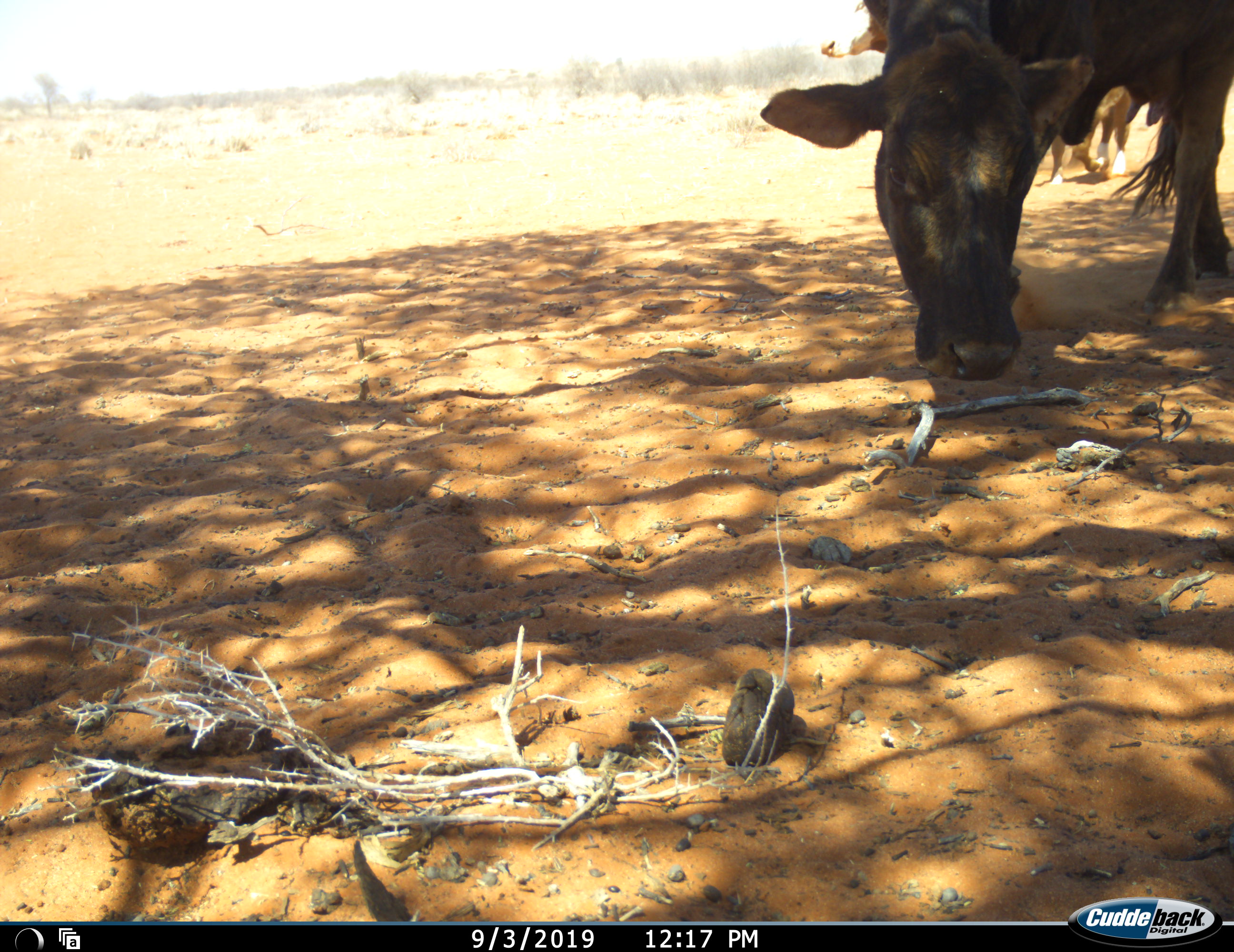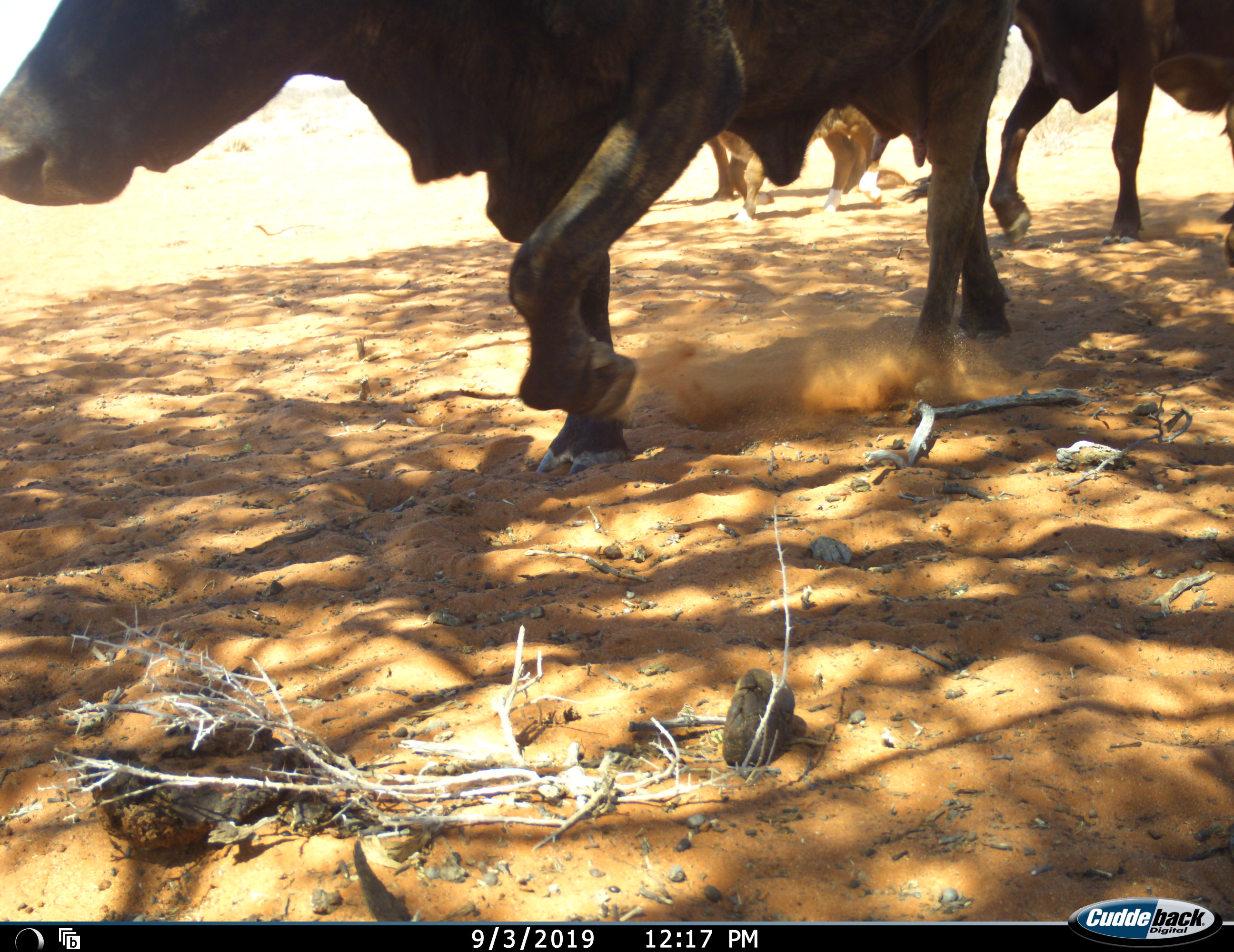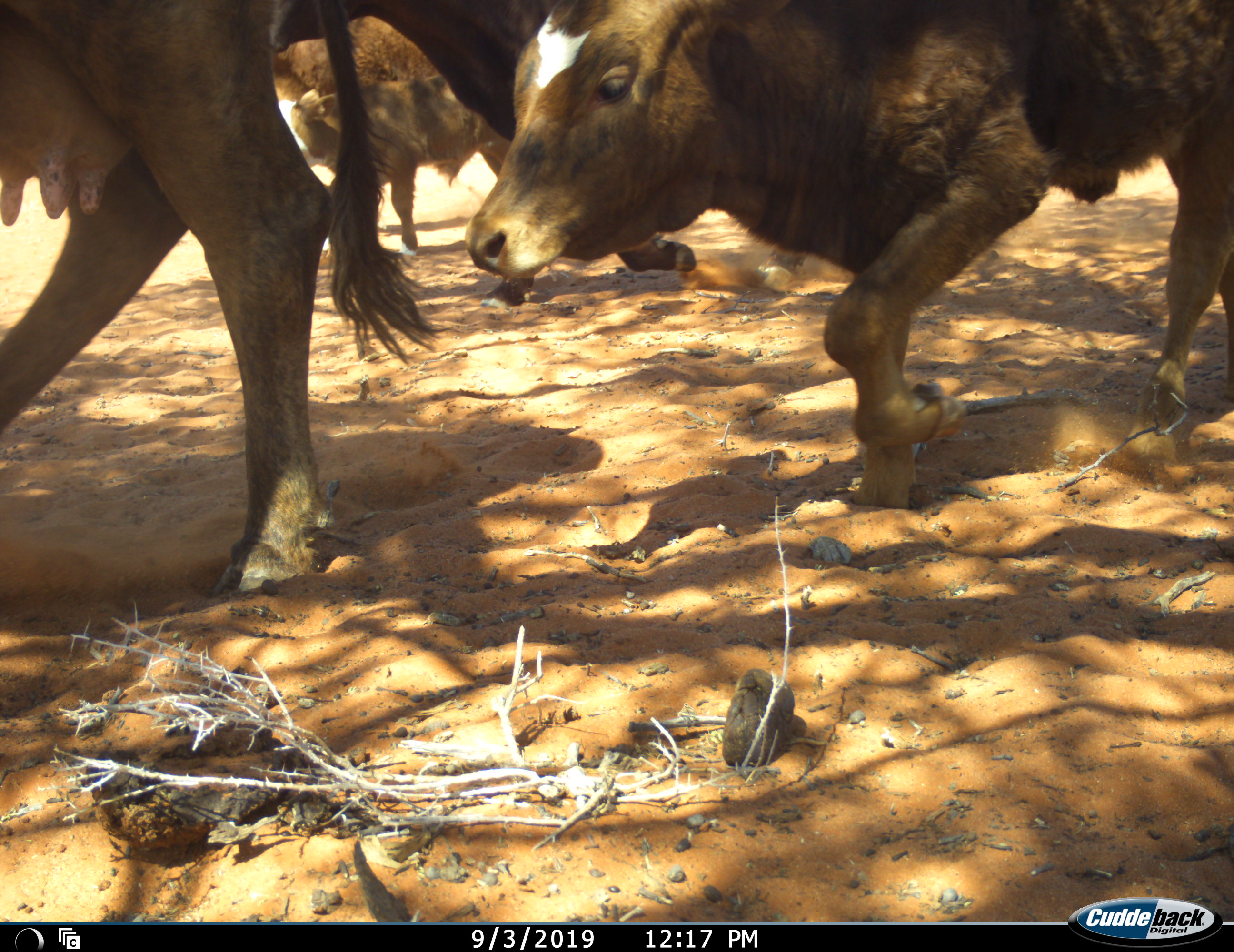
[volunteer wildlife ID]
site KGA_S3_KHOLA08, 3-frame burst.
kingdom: Animalia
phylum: Chordata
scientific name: Vertebrata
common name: domestic animal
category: domesticanimal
Domesticanimal (domestic animal) (Vertebrata), count 4. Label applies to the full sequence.